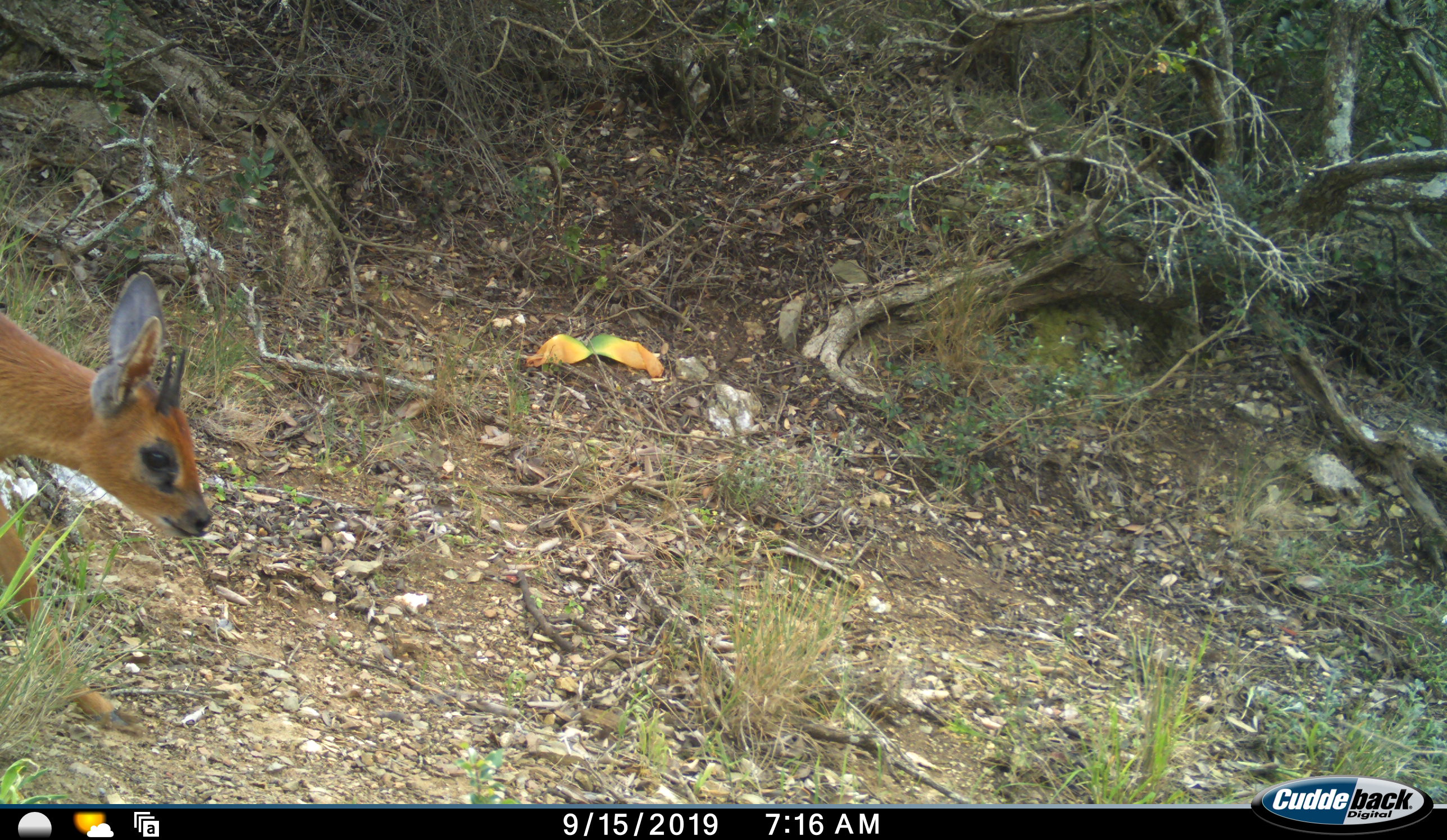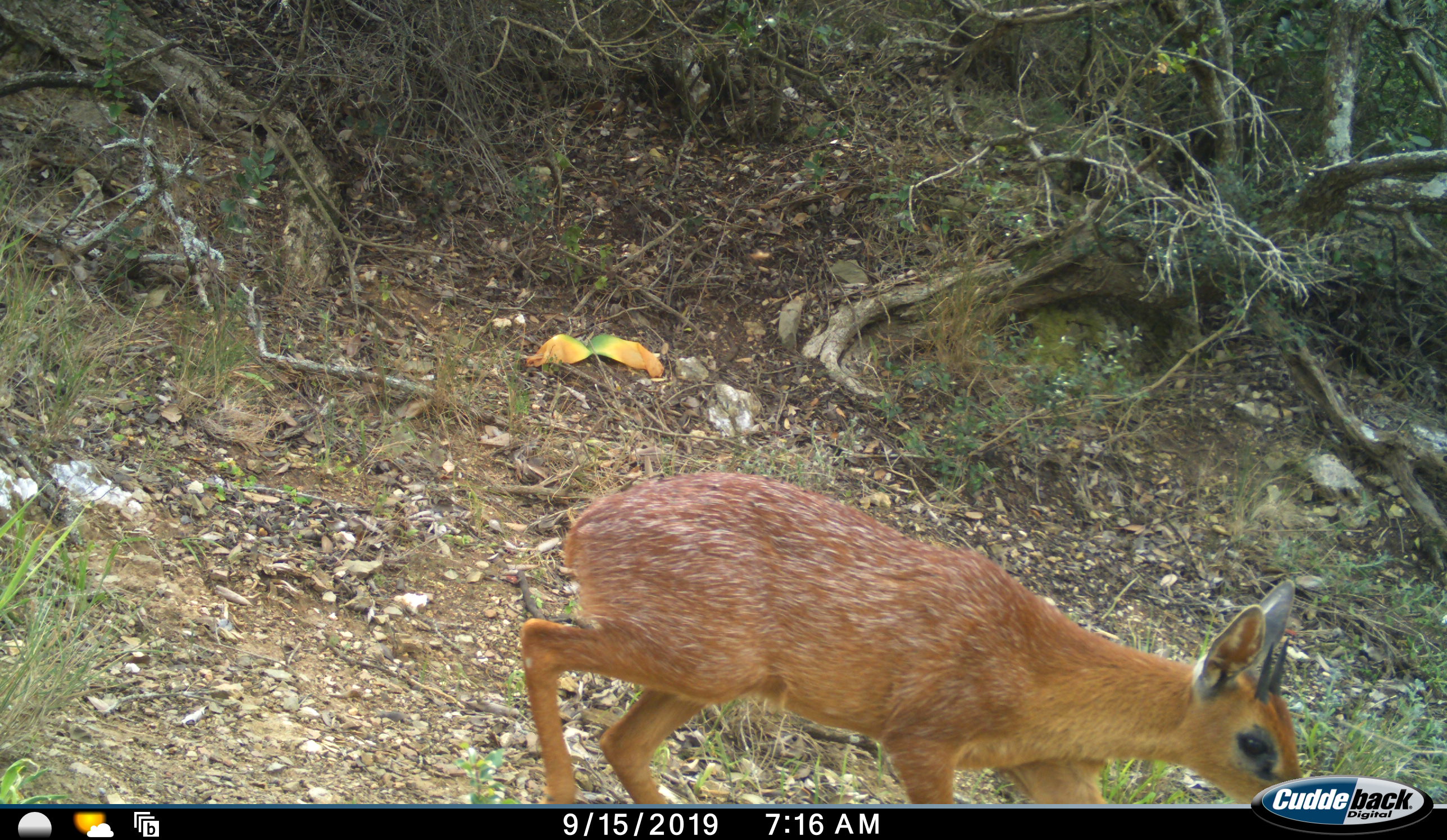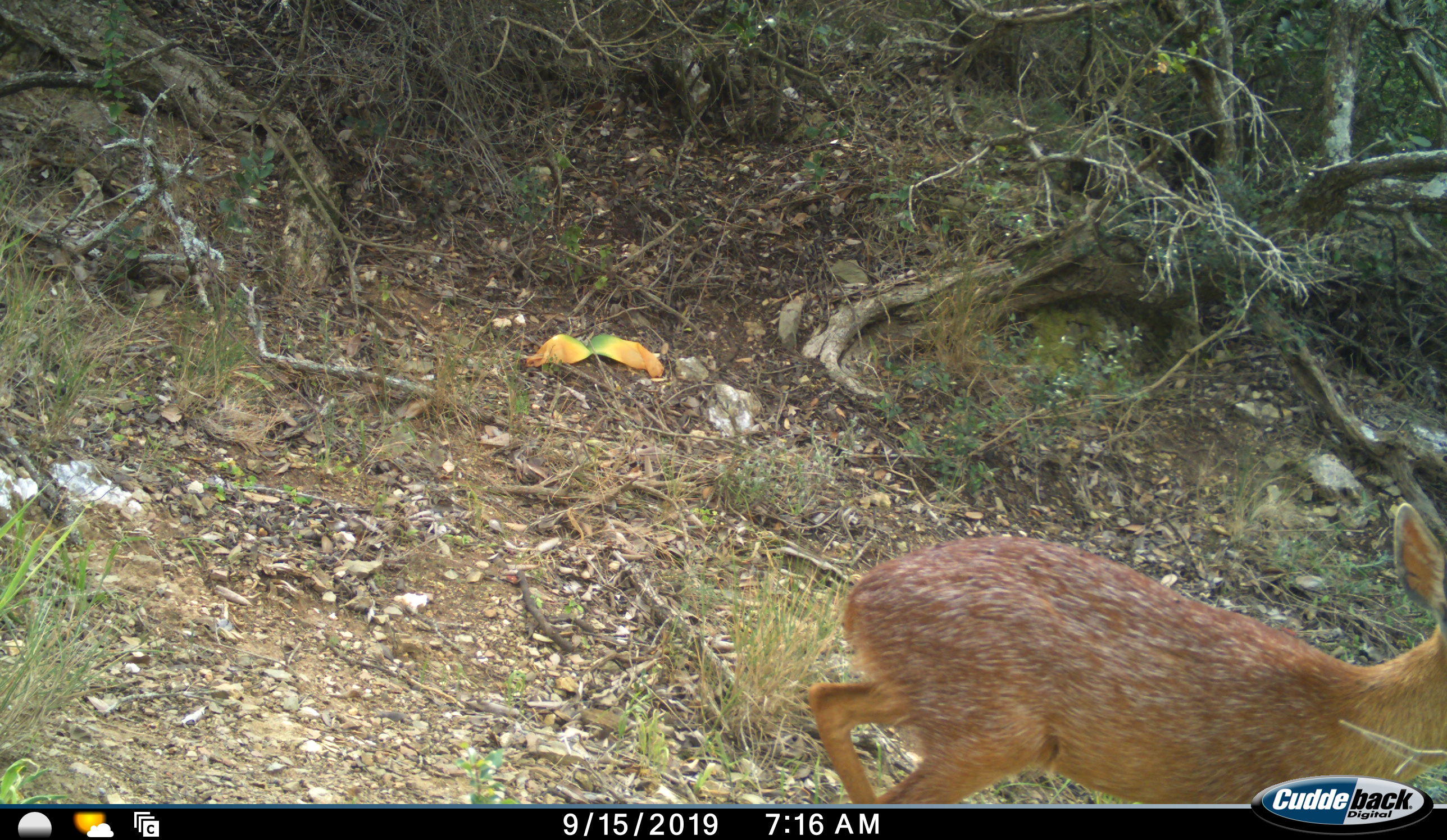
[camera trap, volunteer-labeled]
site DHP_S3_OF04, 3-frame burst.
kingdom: Animalia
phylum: Chordata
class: Mammalia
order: Artiodactyla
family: Bovidae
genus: Raphicerus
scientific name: Raphicerus melanotis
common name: grysbok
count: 1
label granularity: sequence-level